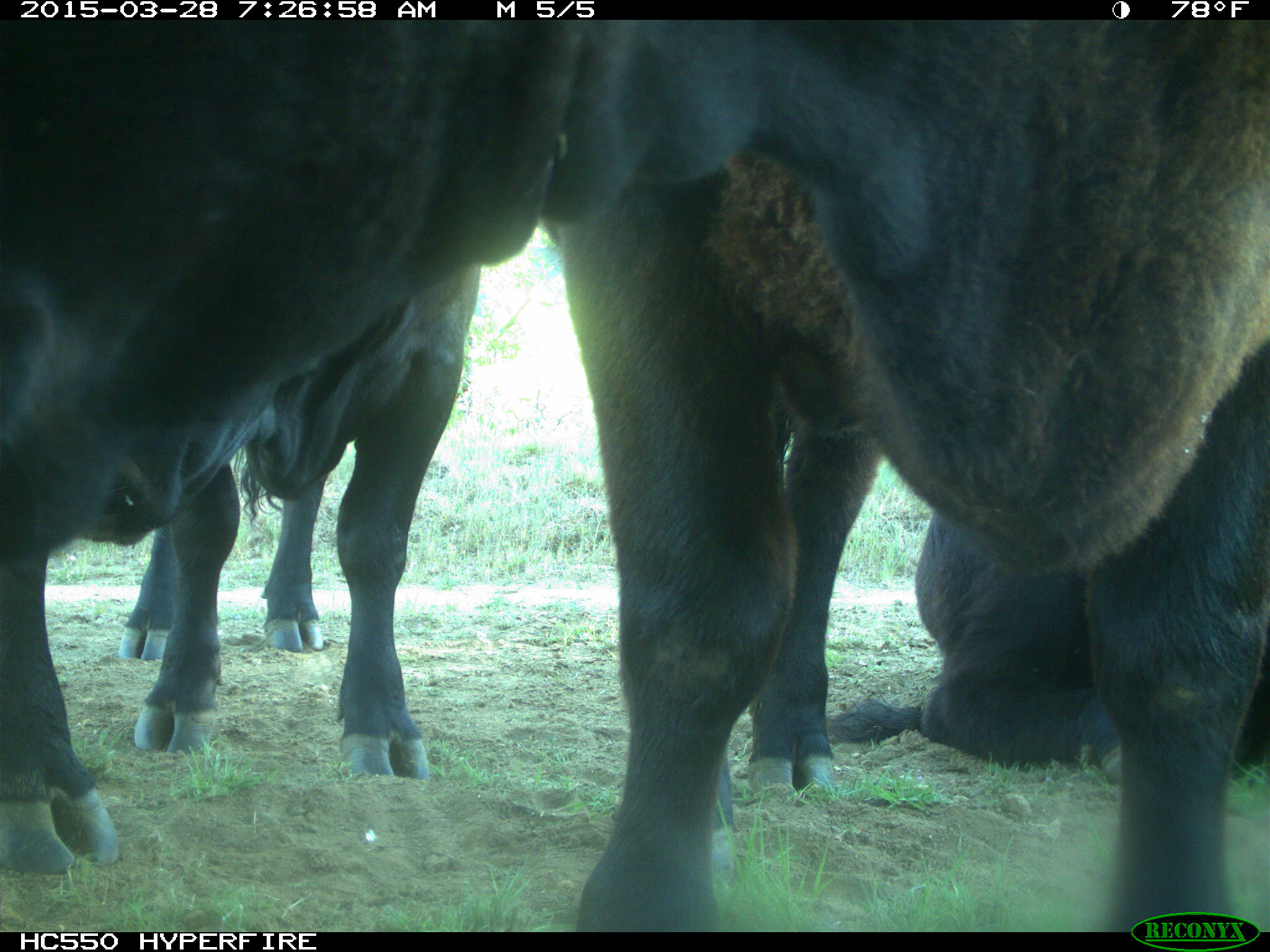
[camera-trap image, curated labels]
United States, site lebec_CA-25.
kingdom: Animalia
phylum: Chordata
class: Mammalia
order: Artiodactyla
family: Bovidae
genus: Bos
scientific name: Bos taurus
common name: domestic cow